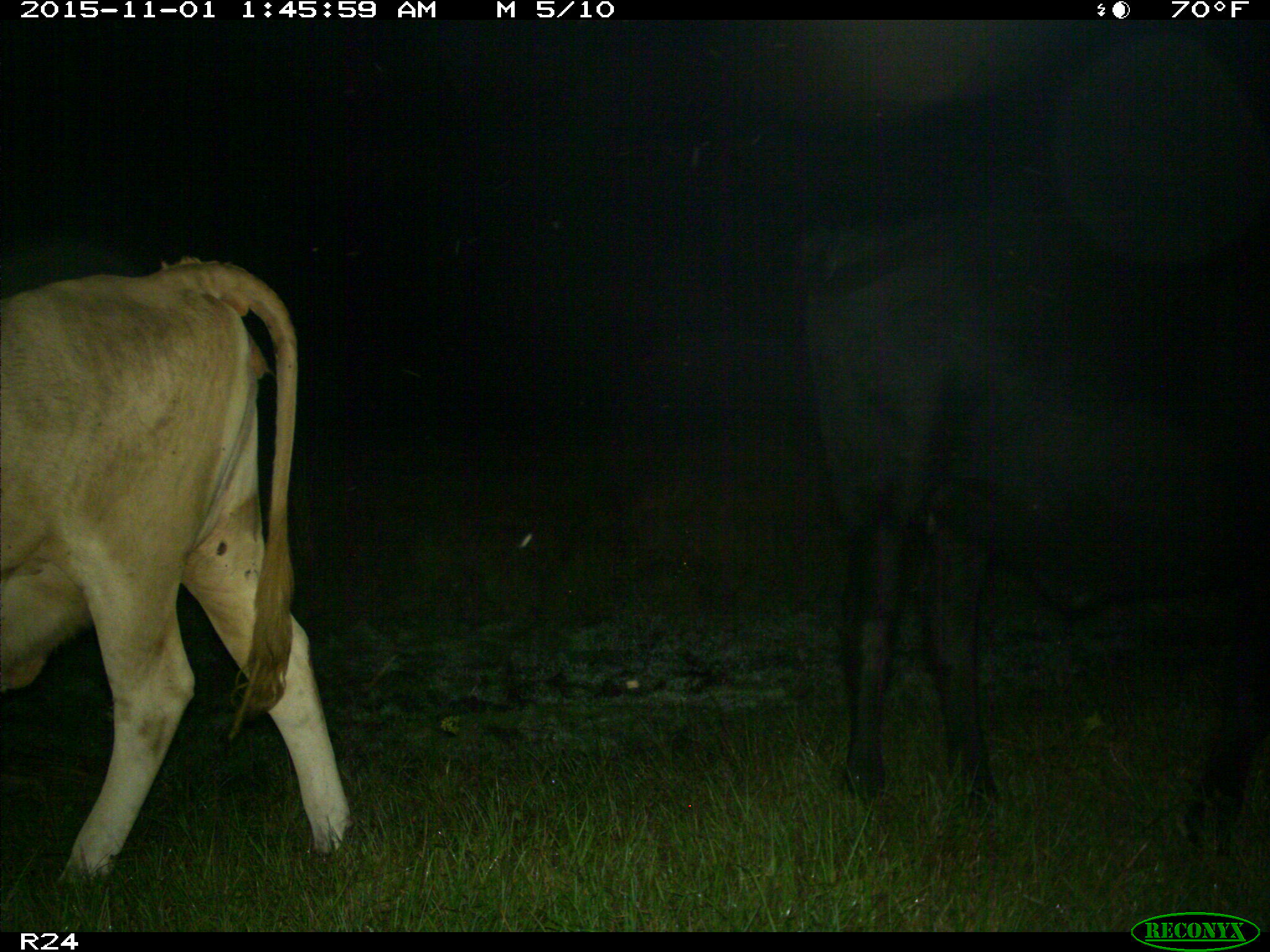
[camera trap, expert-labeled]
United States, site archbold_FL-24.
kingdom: Animalia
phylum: Chordata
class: Mammalia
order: Artiodactyla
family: Bovidae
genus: Bos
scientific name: Bos taurus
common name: domestic cow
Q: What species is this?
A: Bos taurus (domestic cow).